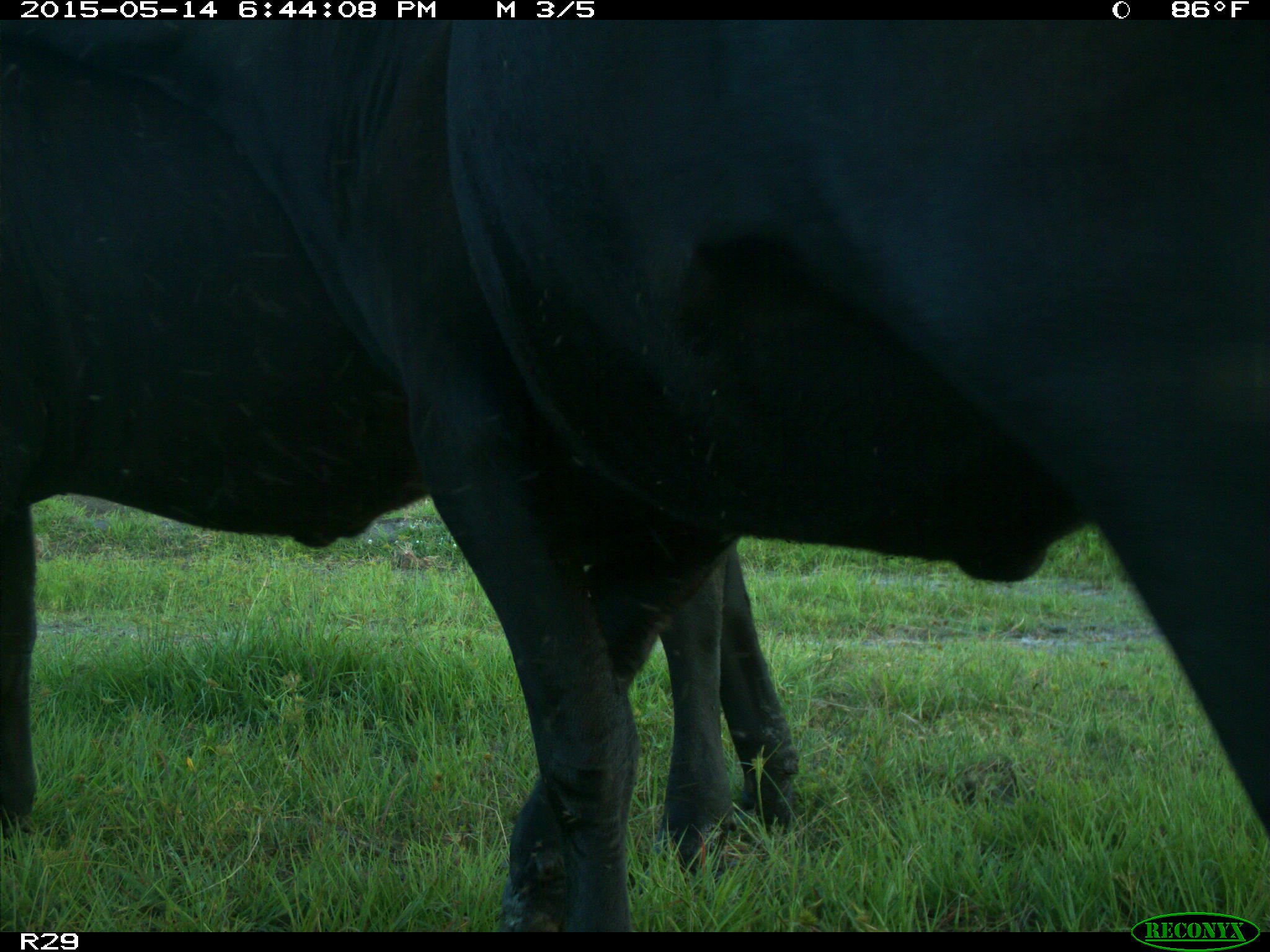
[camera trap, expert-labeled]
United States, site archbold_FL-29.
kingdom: Animalia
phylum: Chordata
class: Mammalia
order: Artiodactyla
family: Bovidae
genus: Bos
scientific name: Bos taurus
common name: domestic cow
Bos taurus (domestic cow).